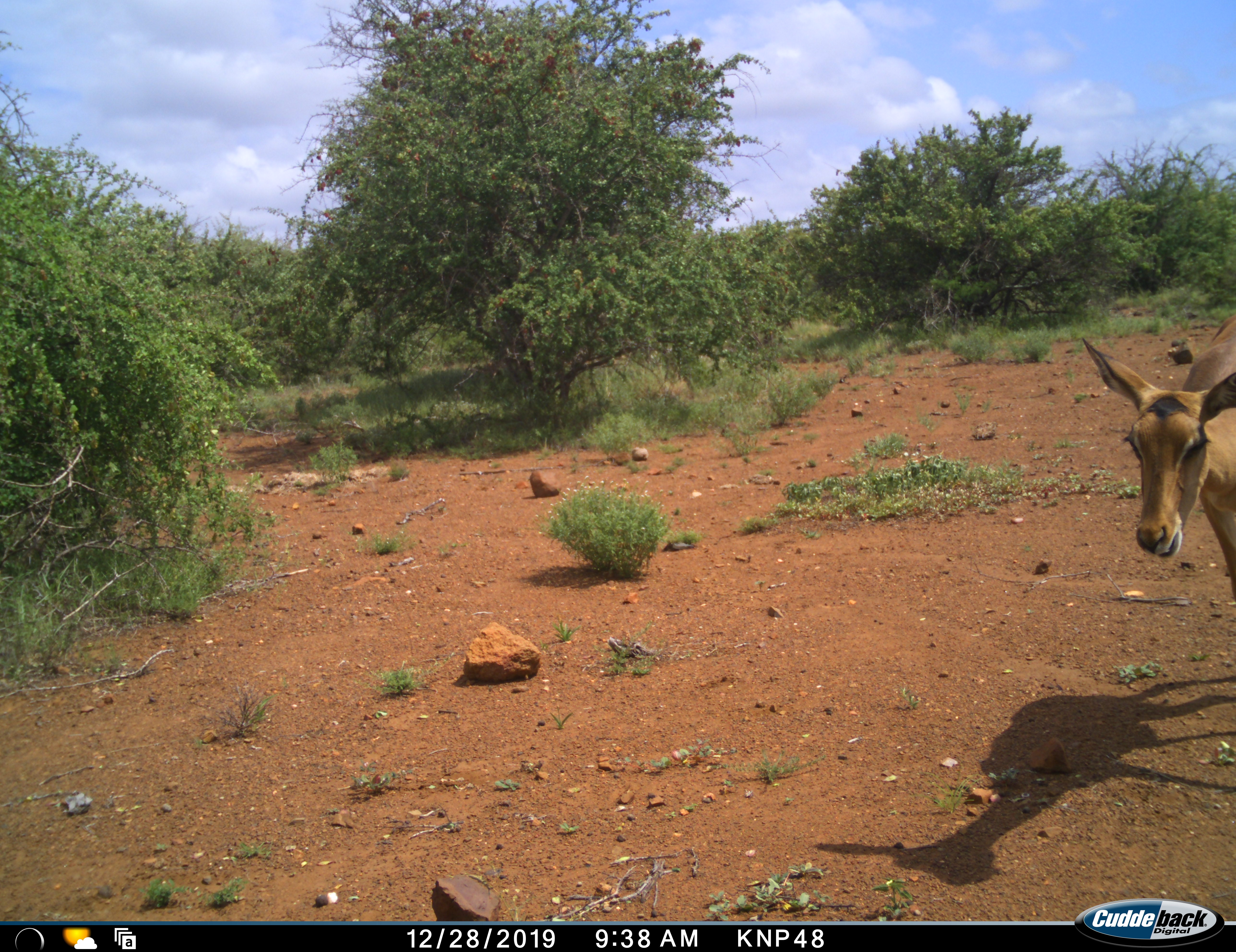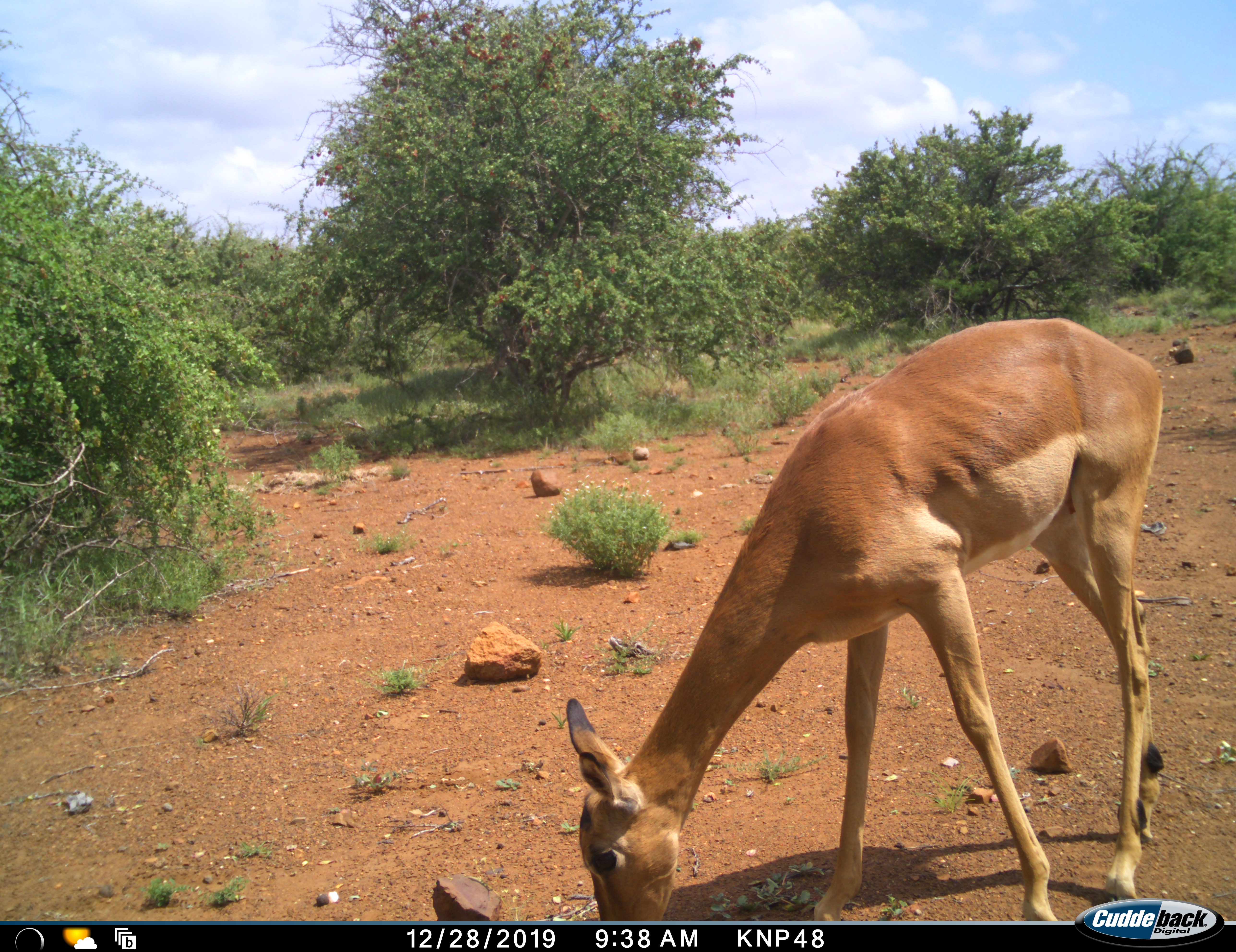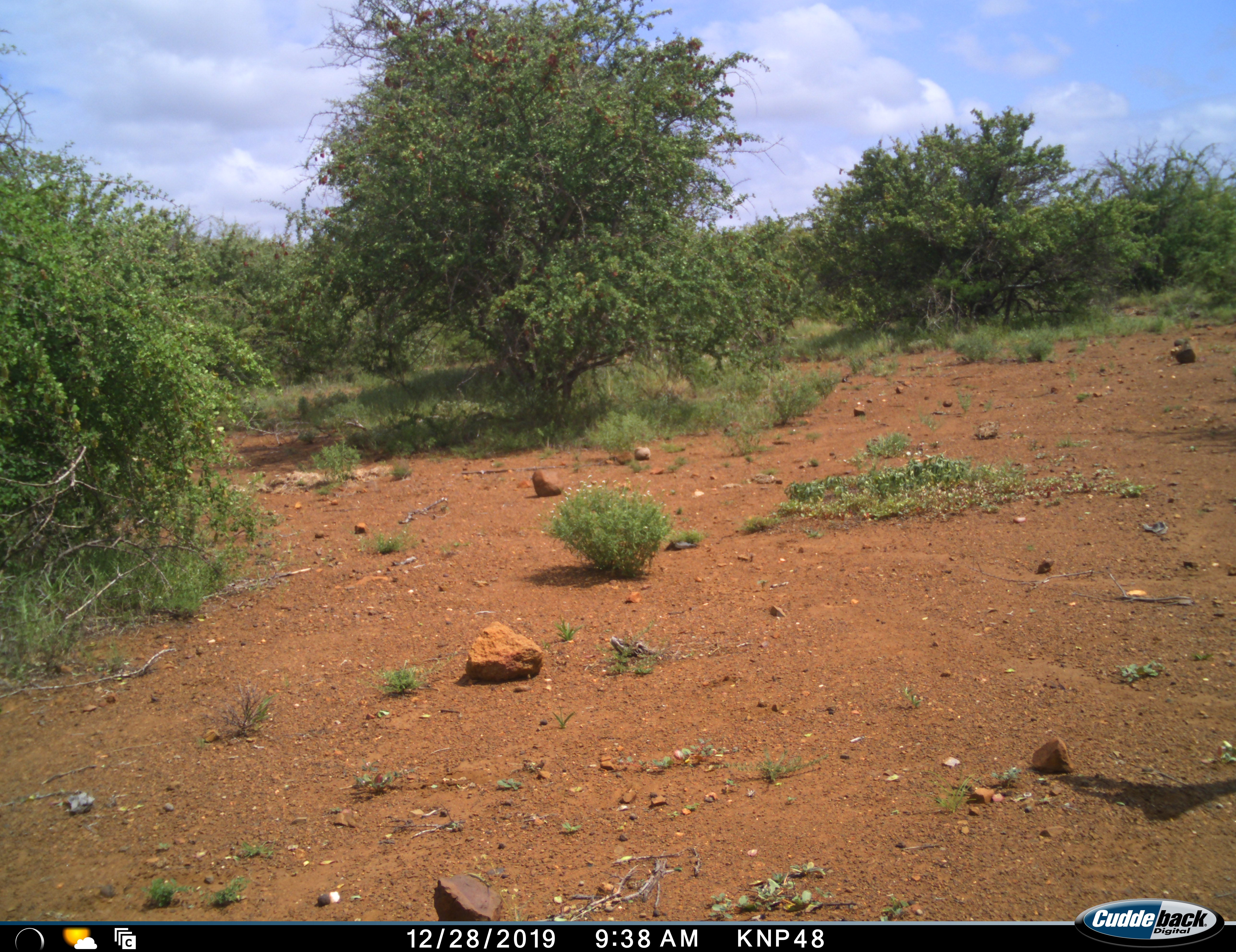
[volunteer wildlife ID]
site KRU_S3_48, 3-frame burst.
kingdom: Animalia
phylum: Chordata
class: Mammalia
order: Artiodactyla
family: Bovidae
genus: Aepyceros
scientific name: Aepyceros melampus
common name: impala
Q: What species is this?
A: Impala (Aepyceros melampus).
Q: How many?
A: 1.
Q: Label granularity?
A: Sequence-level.